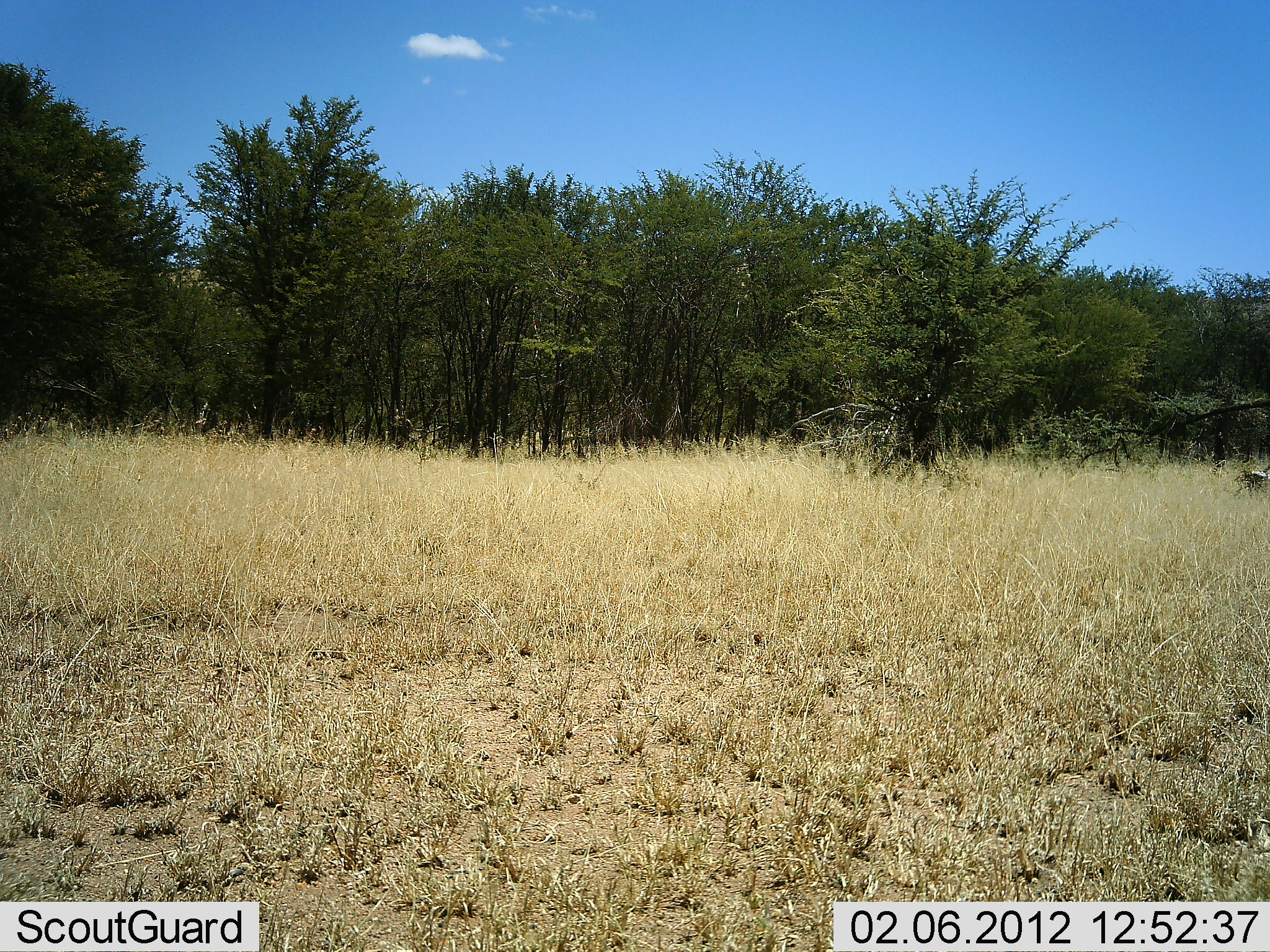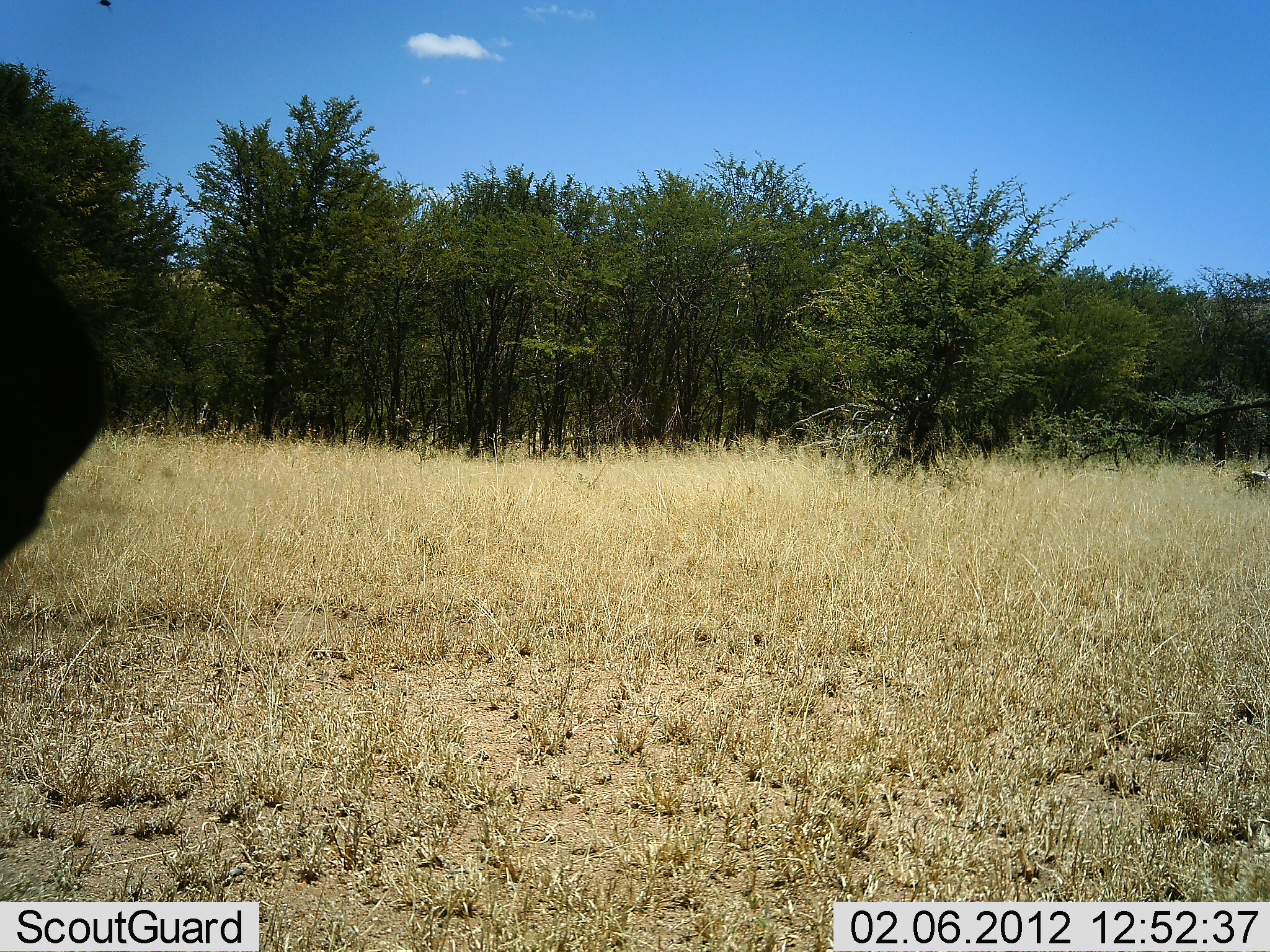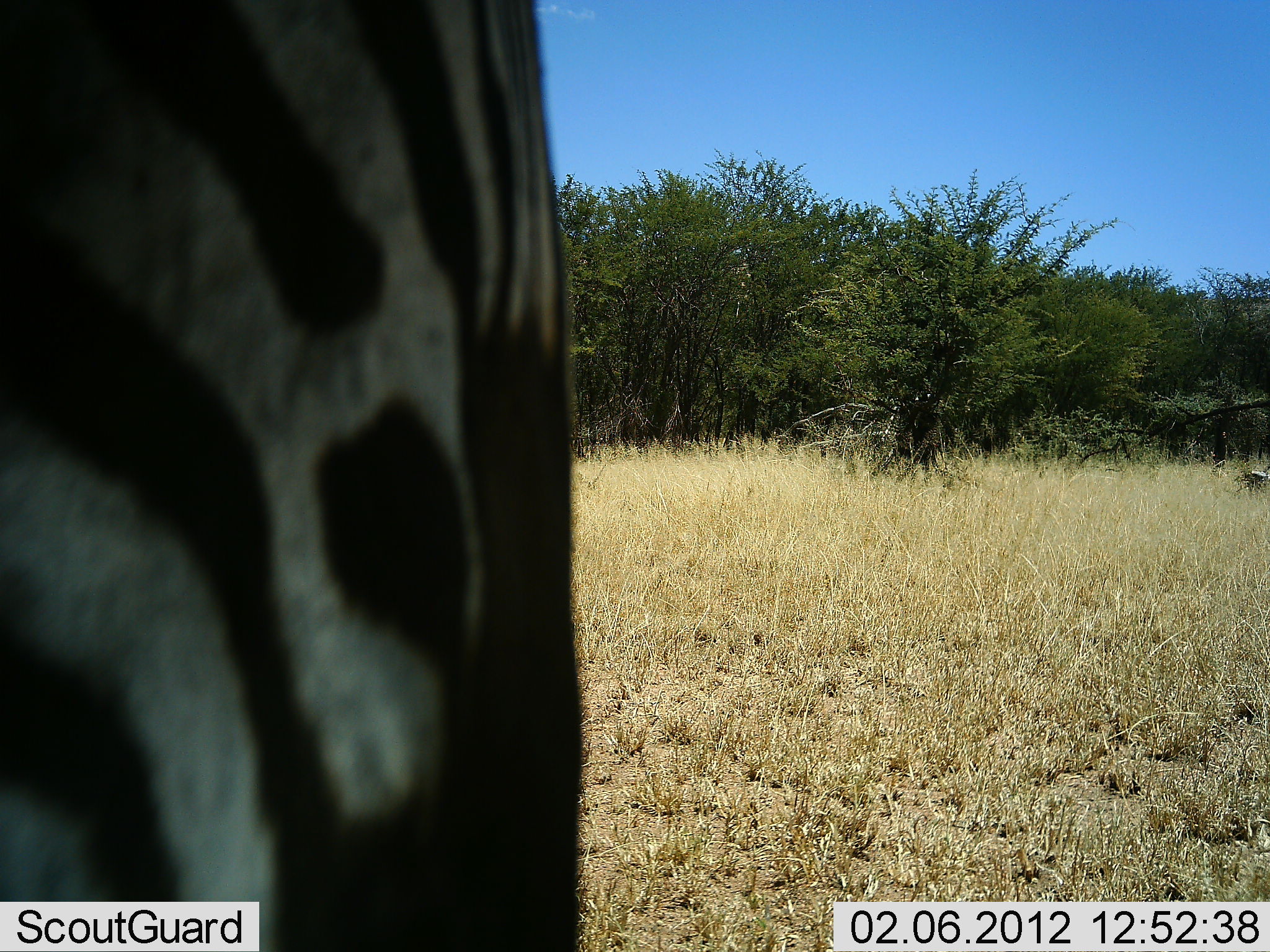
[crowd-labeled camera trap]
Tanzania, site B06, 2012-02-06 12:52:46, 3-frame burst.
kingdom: Animalia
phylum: Chordata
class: Mammalia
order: Perissodactyla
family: Equidae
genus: Equus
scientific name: Equus quagga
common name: plains zebra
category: zebra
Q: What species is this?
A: Zebra (plains zebra) (Equus quagga).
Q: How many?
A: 1.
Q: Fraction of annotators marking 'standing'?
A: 0%.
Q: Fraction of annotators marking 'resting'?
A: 0%.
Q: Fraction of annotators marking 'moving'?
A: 100%.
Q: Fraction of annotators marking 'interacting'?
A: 0%.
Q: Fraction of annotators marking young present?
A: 0%.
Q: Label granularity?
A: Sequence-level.